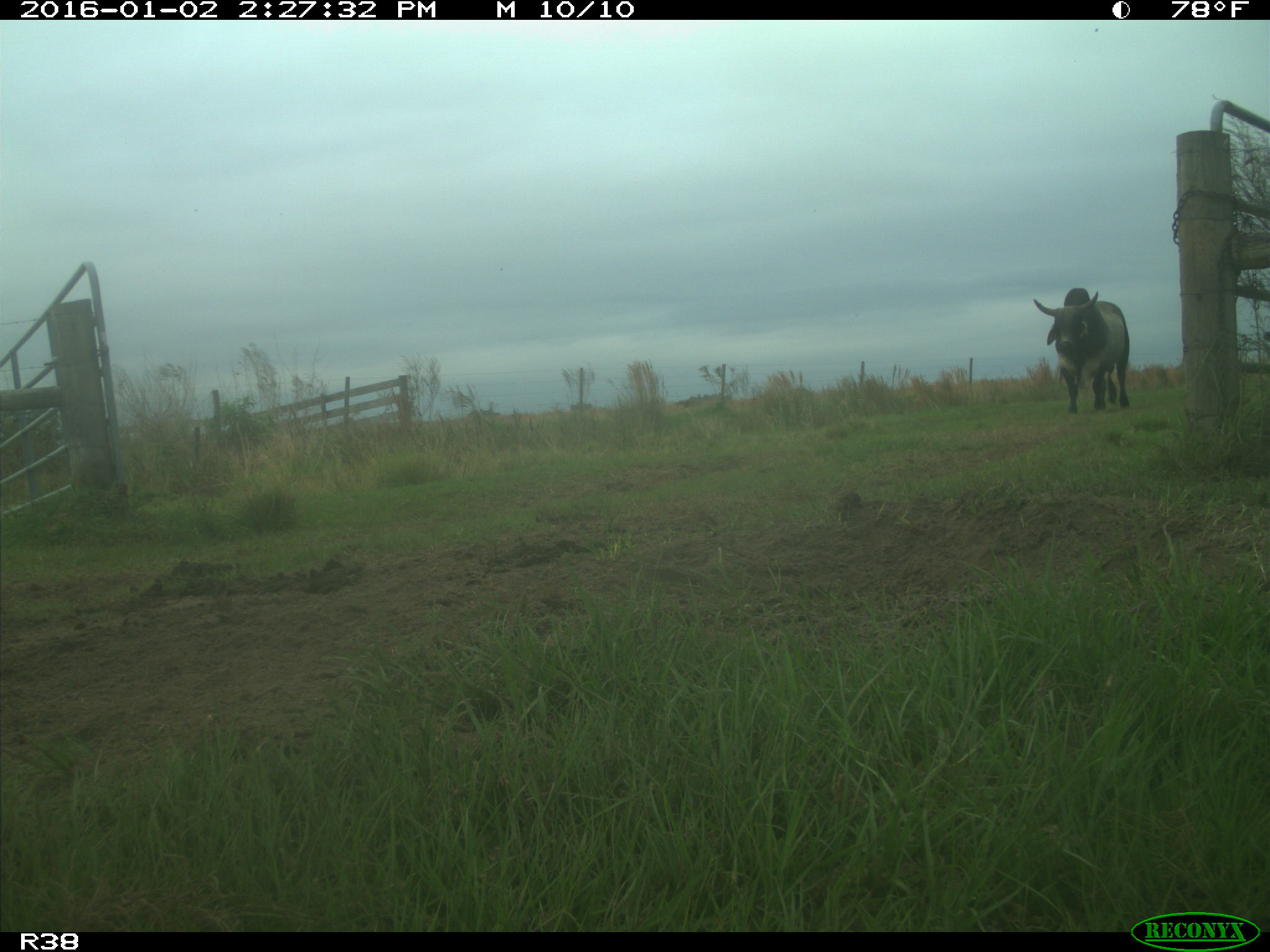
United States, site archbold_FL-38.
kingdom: Animalia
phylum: Chordata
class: Mammalia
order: Artiodactyla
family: Bovidae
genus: Bos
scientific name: Bos taurus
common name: domestic cow